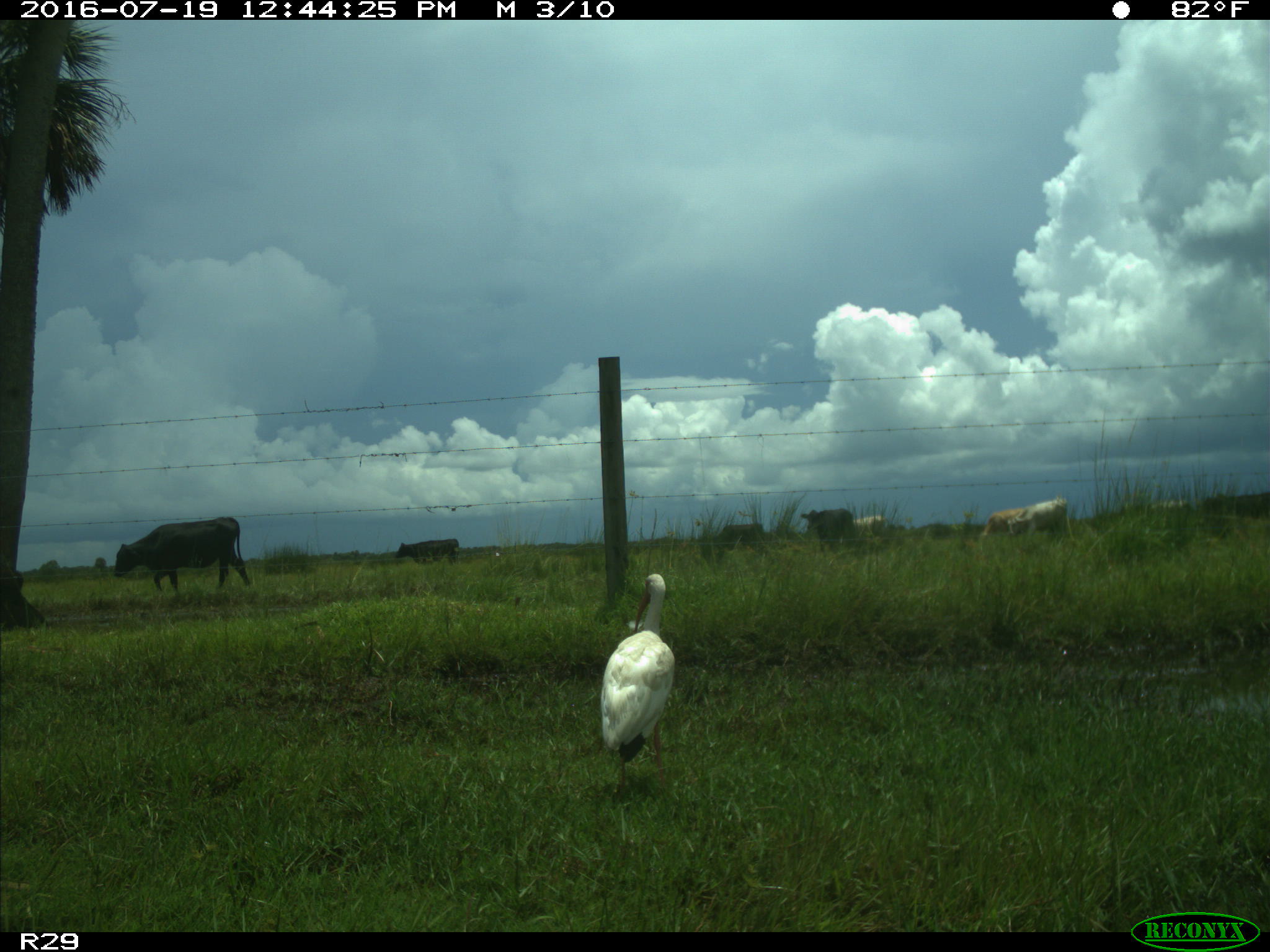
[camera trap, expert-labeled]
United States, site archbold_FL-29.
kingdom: Animalia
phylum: Chordata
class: Mammalia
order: Artiodactyla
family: Bovidae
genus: Bos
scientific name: Bos taurus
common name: domestic cow